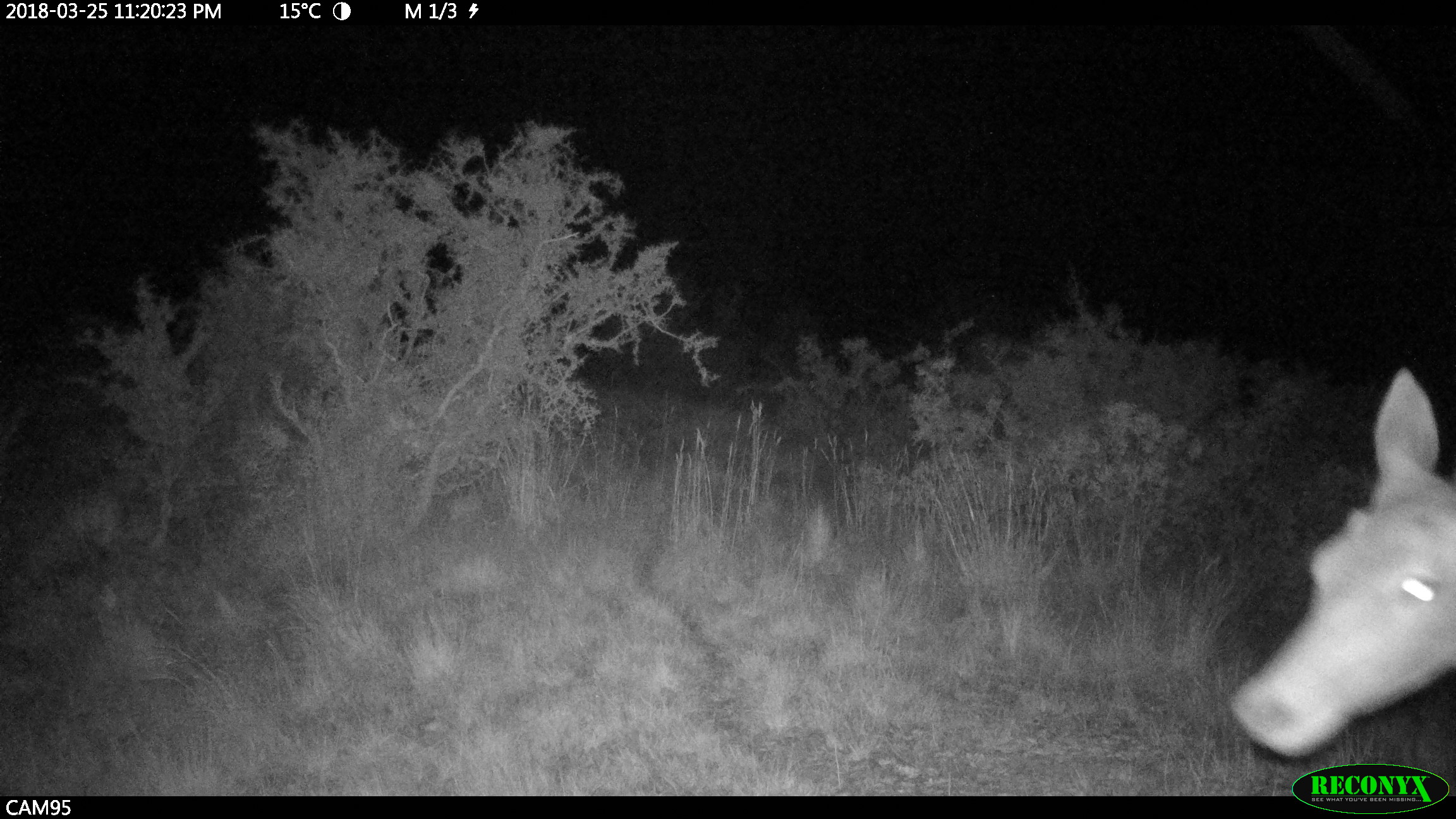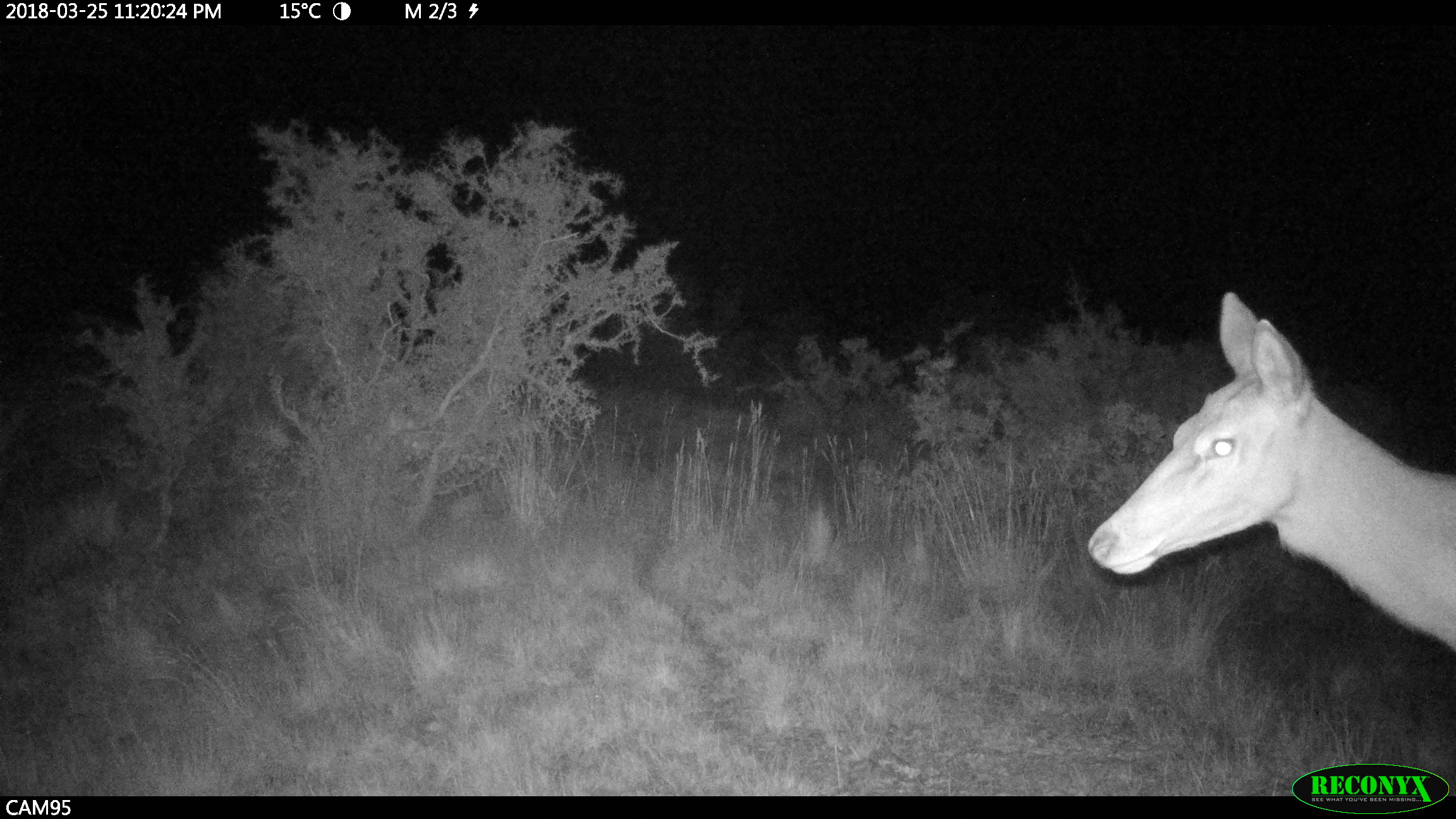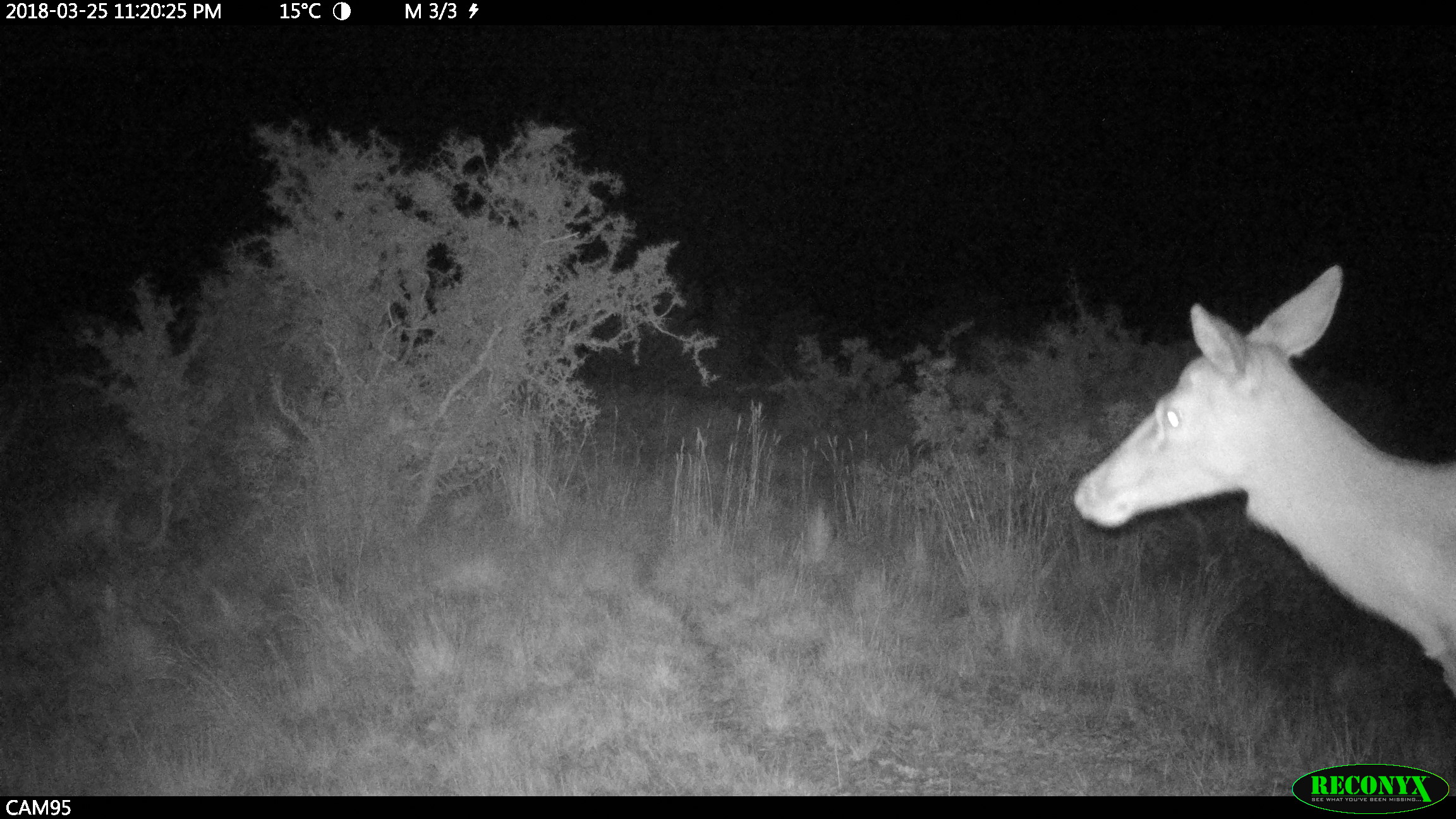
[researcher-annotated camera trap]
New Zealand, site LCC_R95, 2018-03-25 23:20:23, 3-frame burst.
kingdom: Animalia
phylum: Chordata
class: Mammalia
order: Artiodactyla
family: Cervidae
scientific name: Cervidae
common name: deer